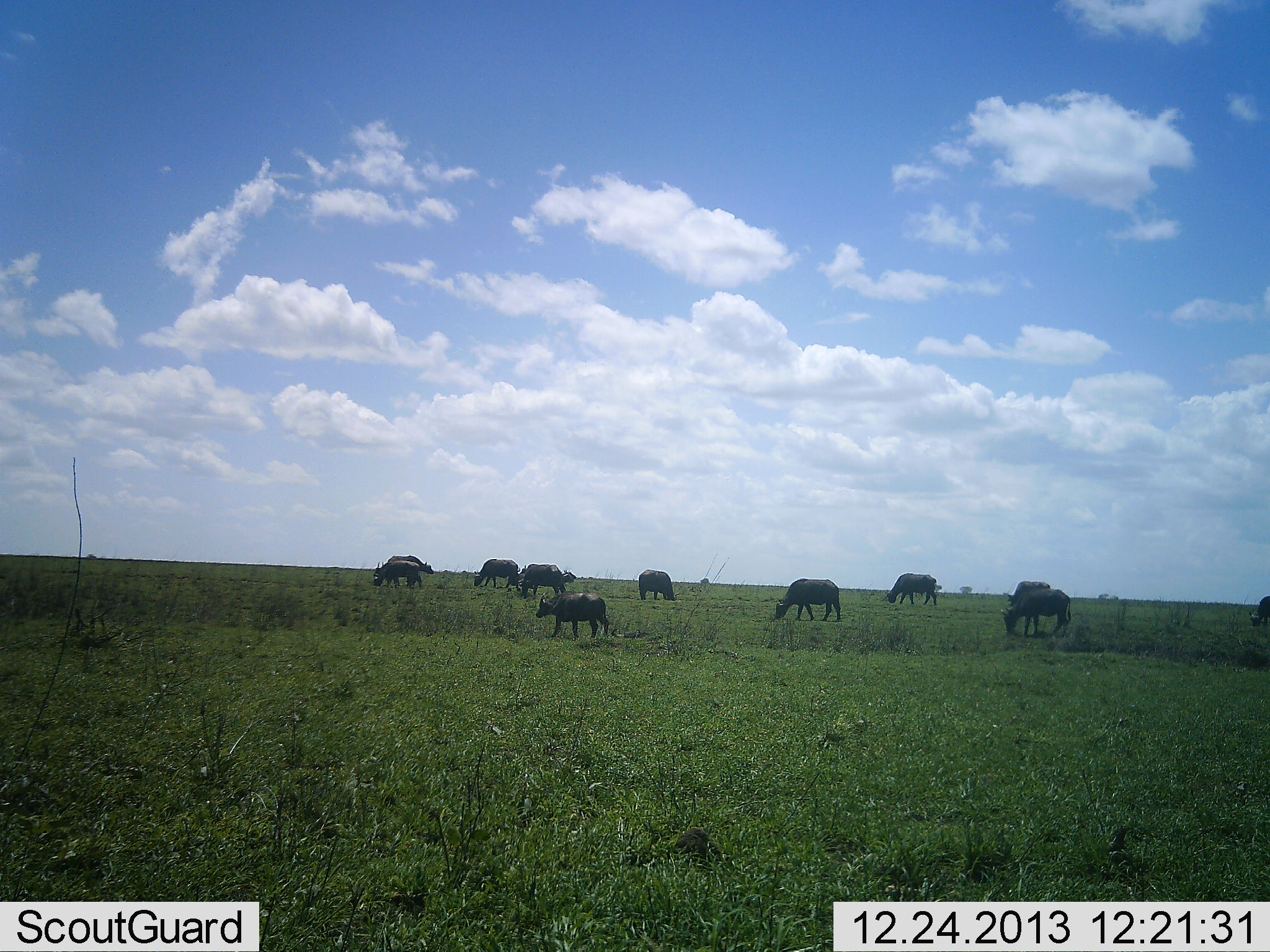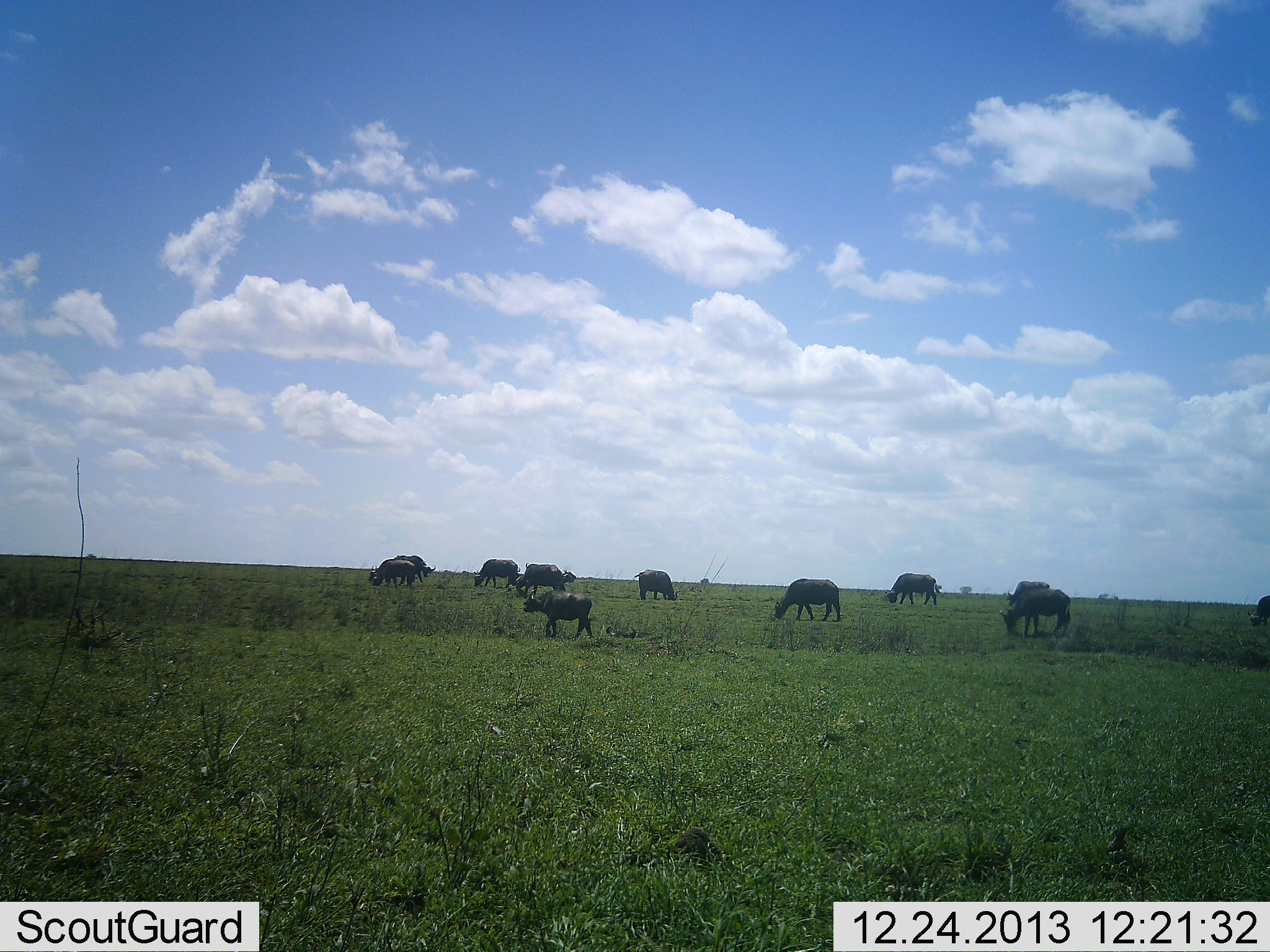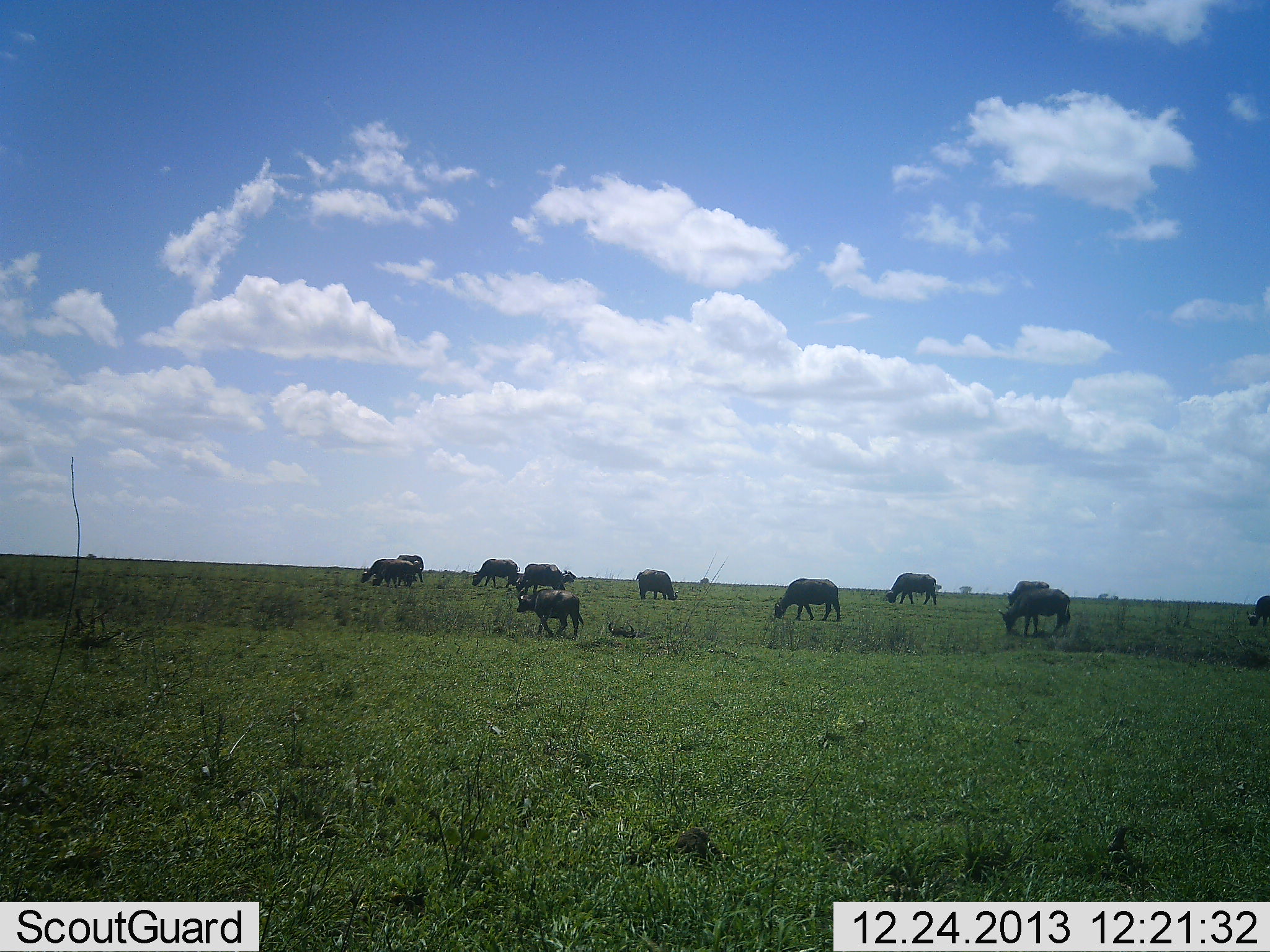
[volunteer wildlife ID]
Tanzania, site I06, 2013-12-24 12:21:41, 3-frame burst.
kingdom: Animalia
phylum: Chordata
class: Mammalia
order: Artiodactyla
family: Bovidae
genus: Syncerus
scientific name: Syncerus caffer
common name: cape buffalo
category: buffalo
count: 11-50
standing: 40%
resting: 3%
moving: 51%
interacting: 0%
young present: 6%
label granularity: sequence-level